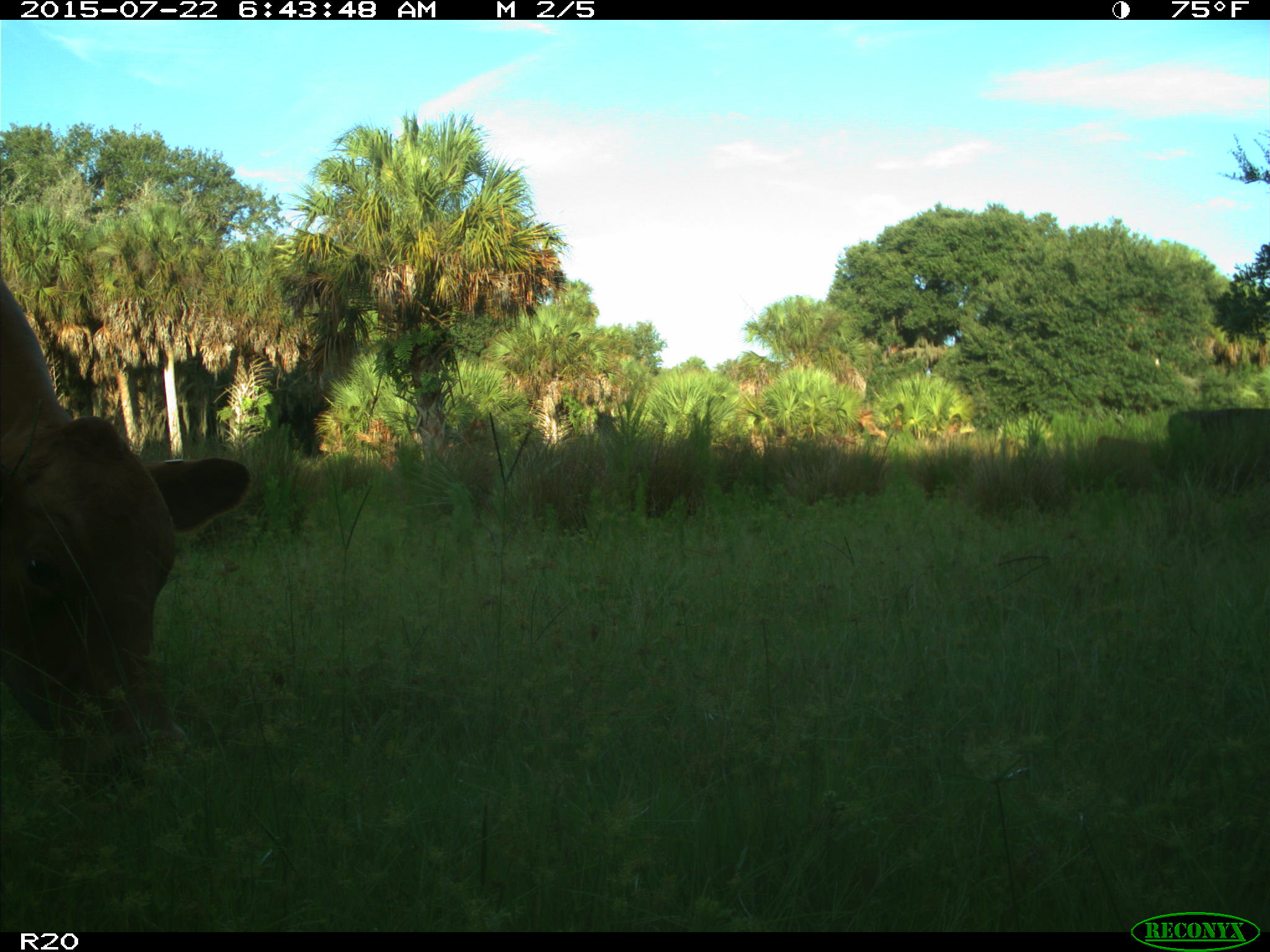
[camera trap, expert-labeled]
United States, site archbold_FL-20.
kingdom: Animalia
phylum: Chordata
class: Mammalia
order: Artiodactyla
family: Bovidae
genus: Bos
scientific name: Bos taurus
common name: domestic cow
Bos taurus (domestic cow).